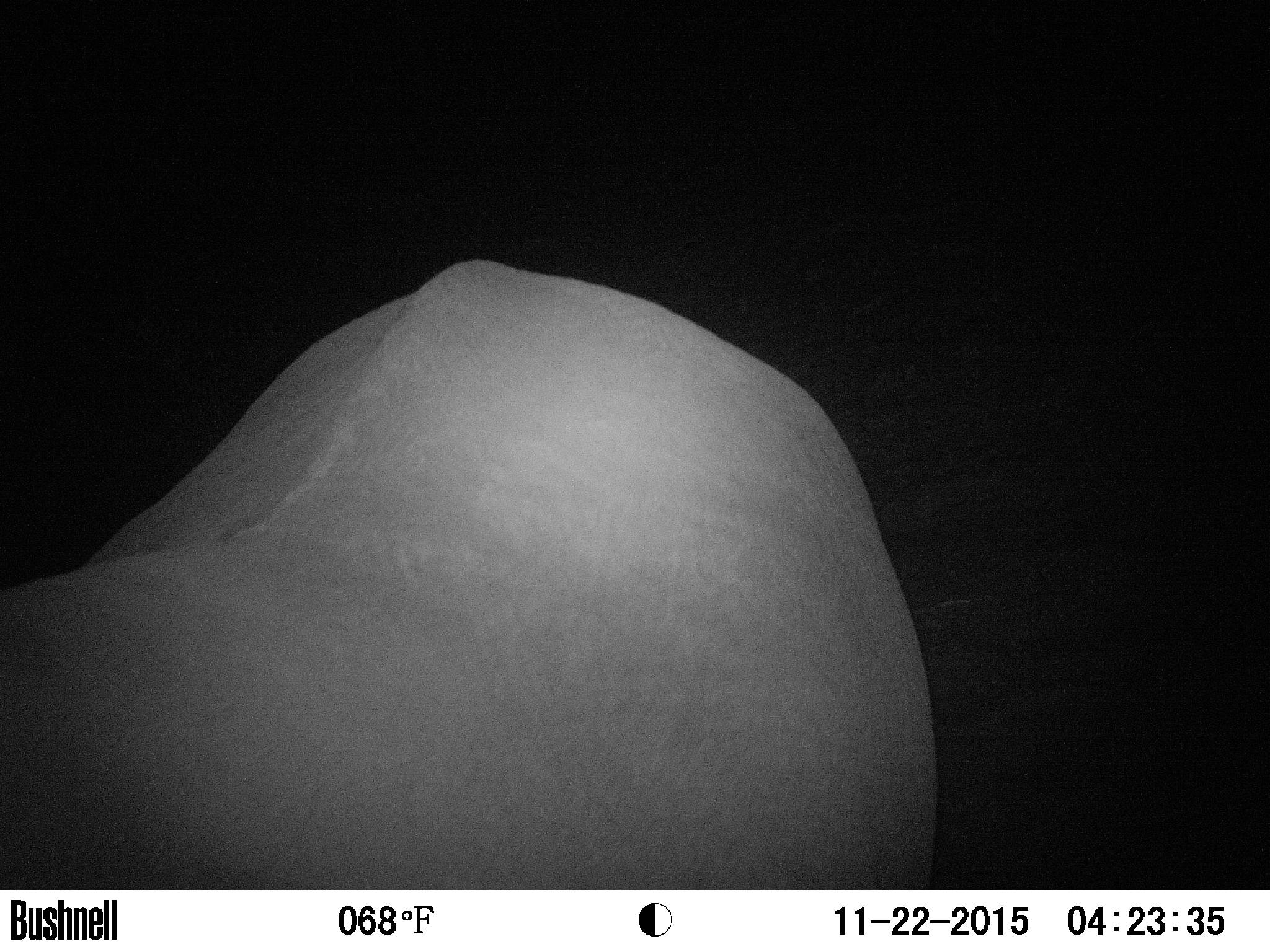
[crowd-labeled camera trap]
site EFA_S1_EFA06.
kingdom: Animalia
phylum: Chordata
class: Mammalia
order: Proboscidea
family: Elephantidae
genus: Loxodonta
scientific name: Loxodonta africana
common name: african bush elephant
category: elephant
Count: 1.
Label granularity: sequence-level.